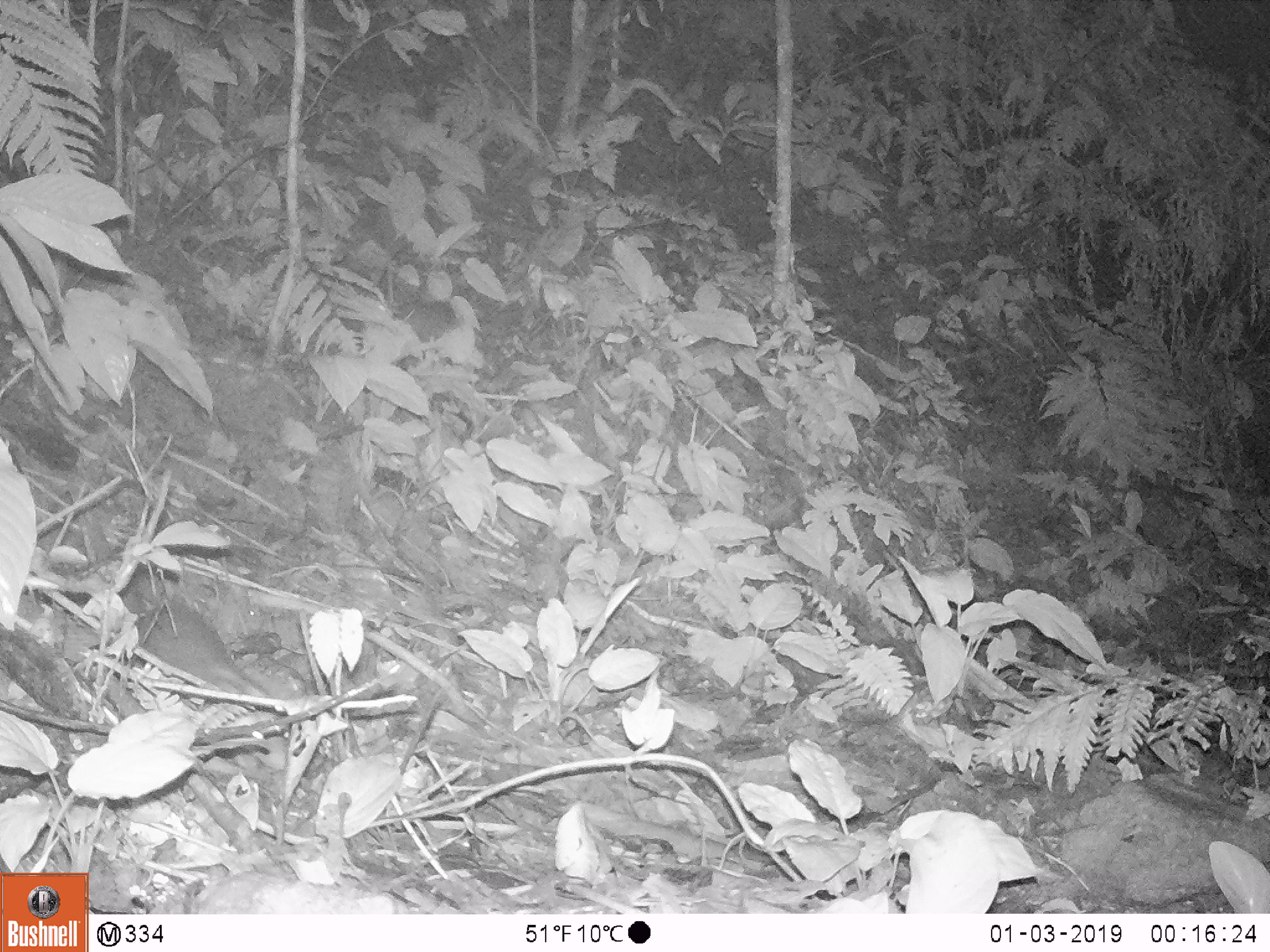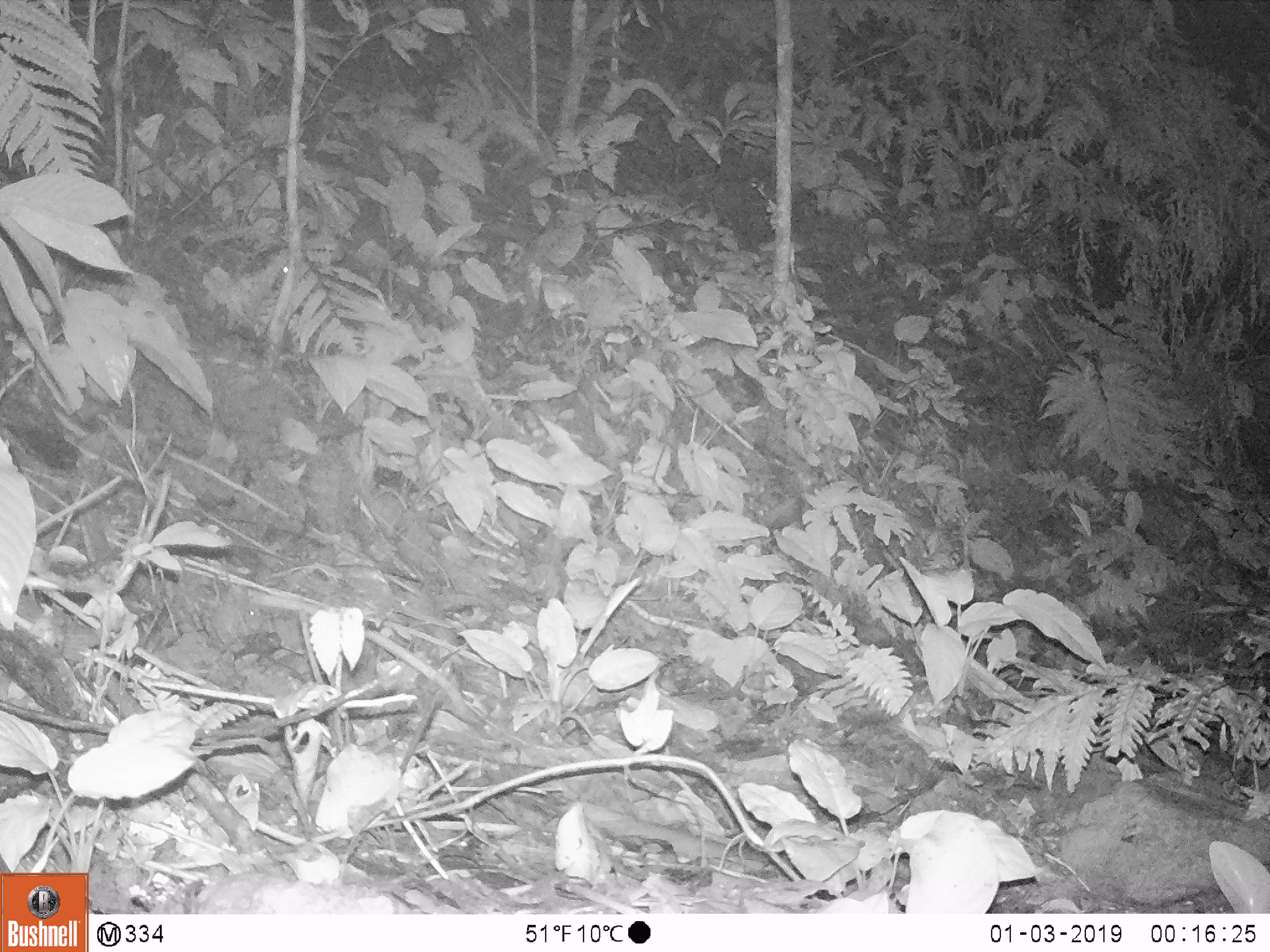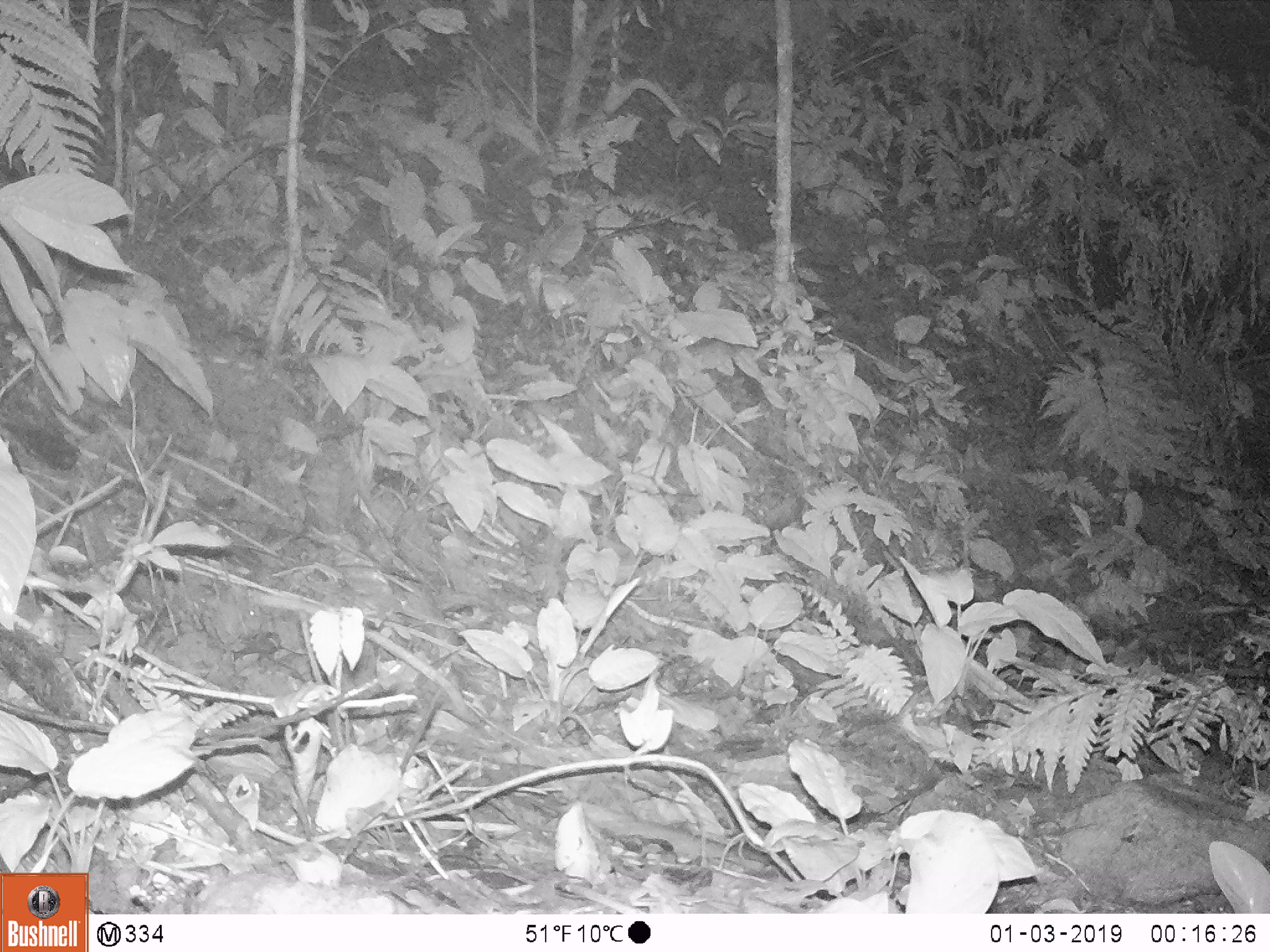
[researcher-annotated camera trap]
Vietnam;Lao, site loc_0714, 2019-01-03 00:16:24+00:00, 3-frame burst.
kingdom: Animalia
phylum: Chordata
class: Mammalia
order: Carnivora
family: Mustelidae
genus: Melogale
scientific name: Melogale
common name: ferret badger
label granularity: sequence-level